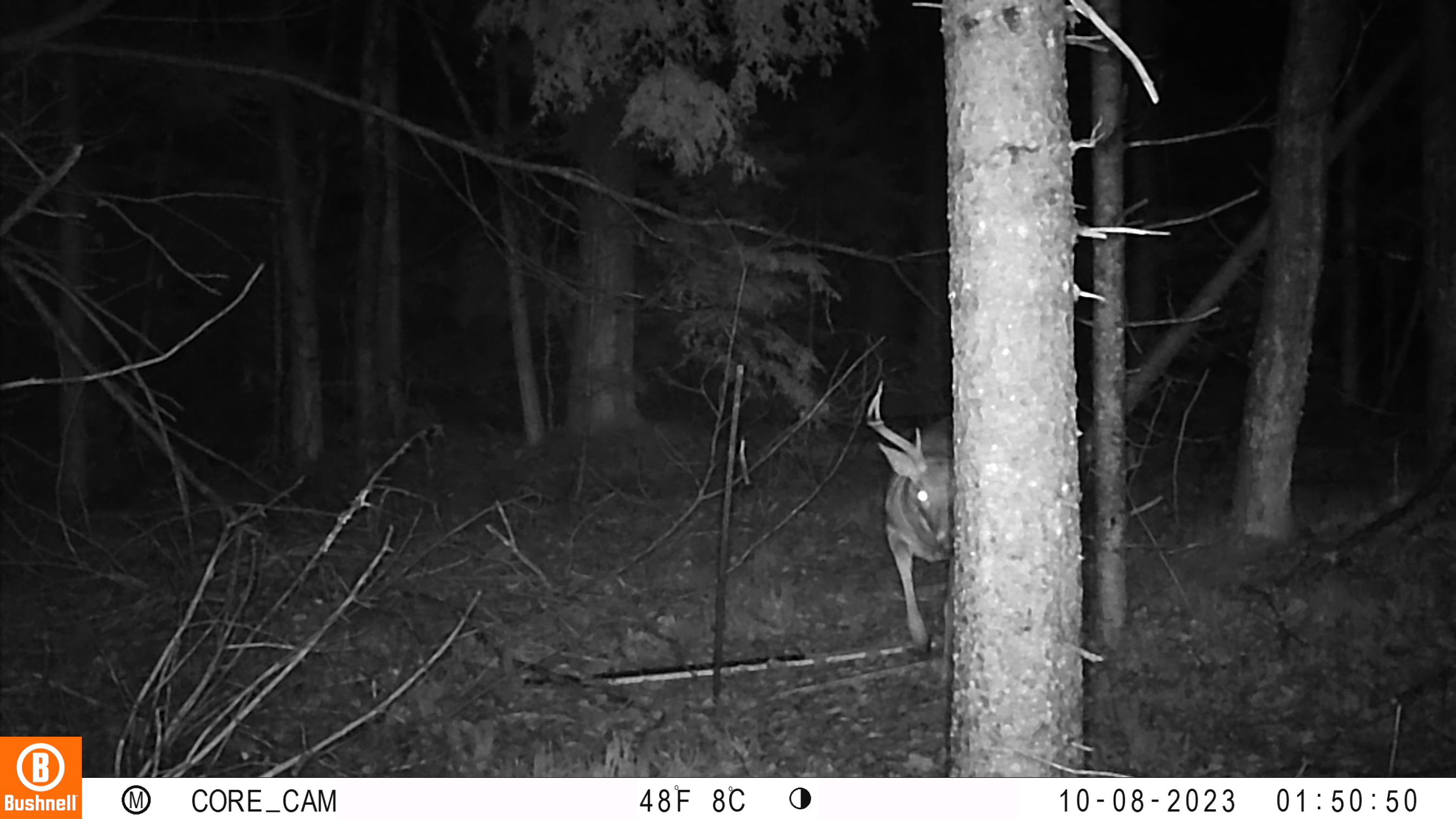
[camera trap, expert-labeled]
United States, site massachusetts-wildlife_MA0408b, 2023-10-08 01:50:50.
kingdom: Animalia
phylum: Chordata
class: Mammalia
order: Artiodactyla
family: Cervidae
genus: Odocoileus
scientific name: Odocoileus virginianus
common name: white-tailed deer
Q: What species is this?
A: White-tailed deer (Odocoileus virginianus).